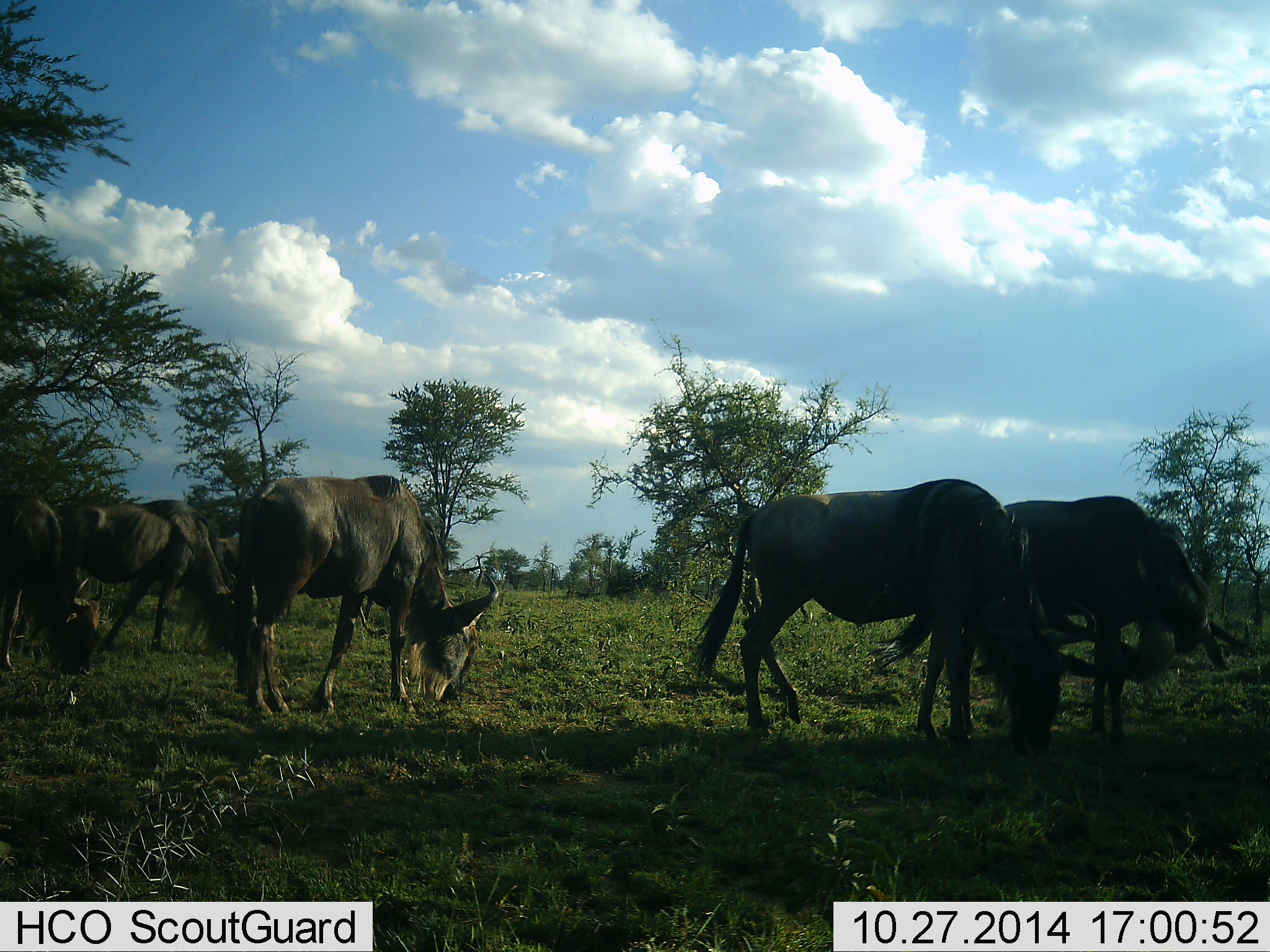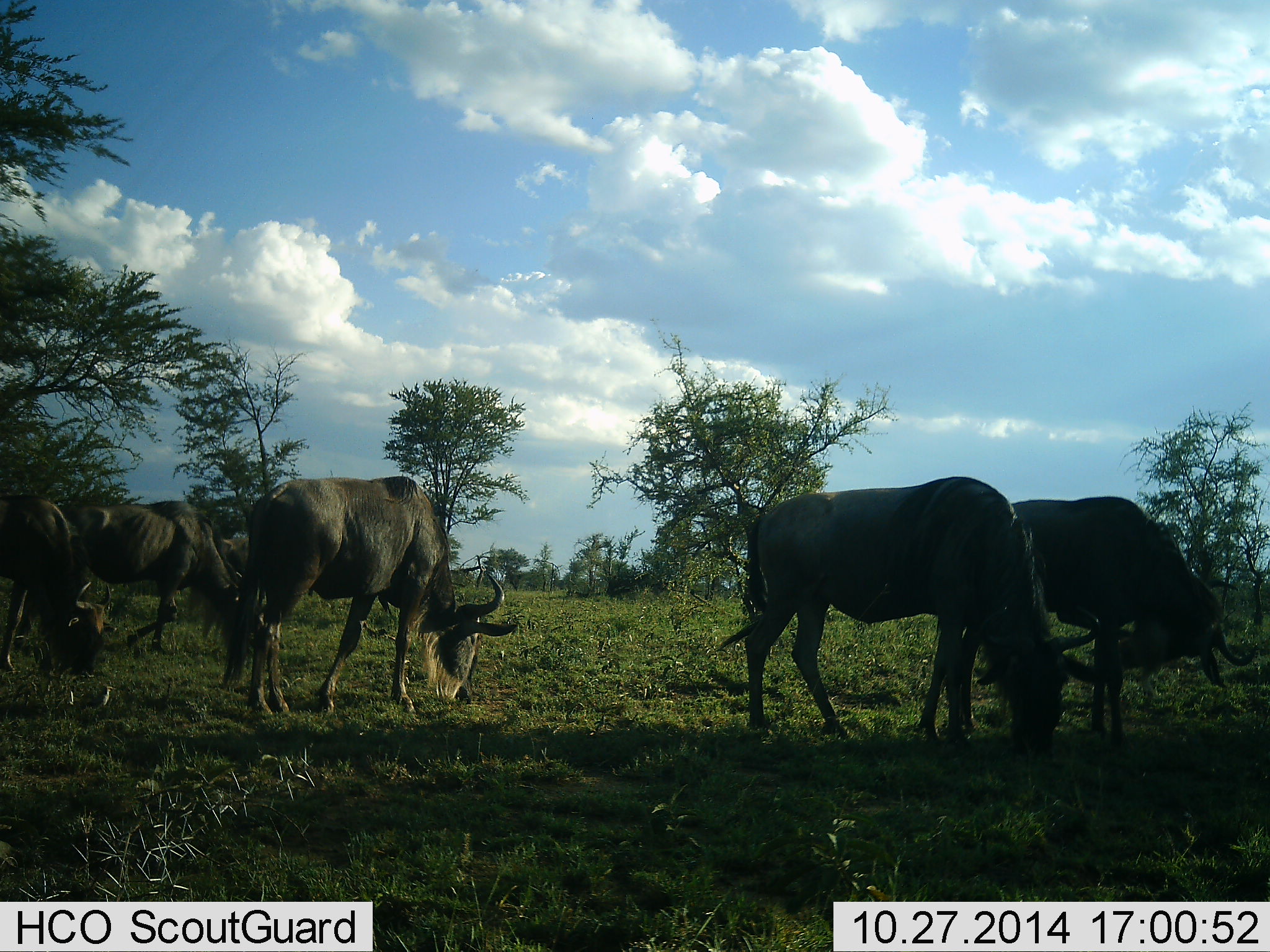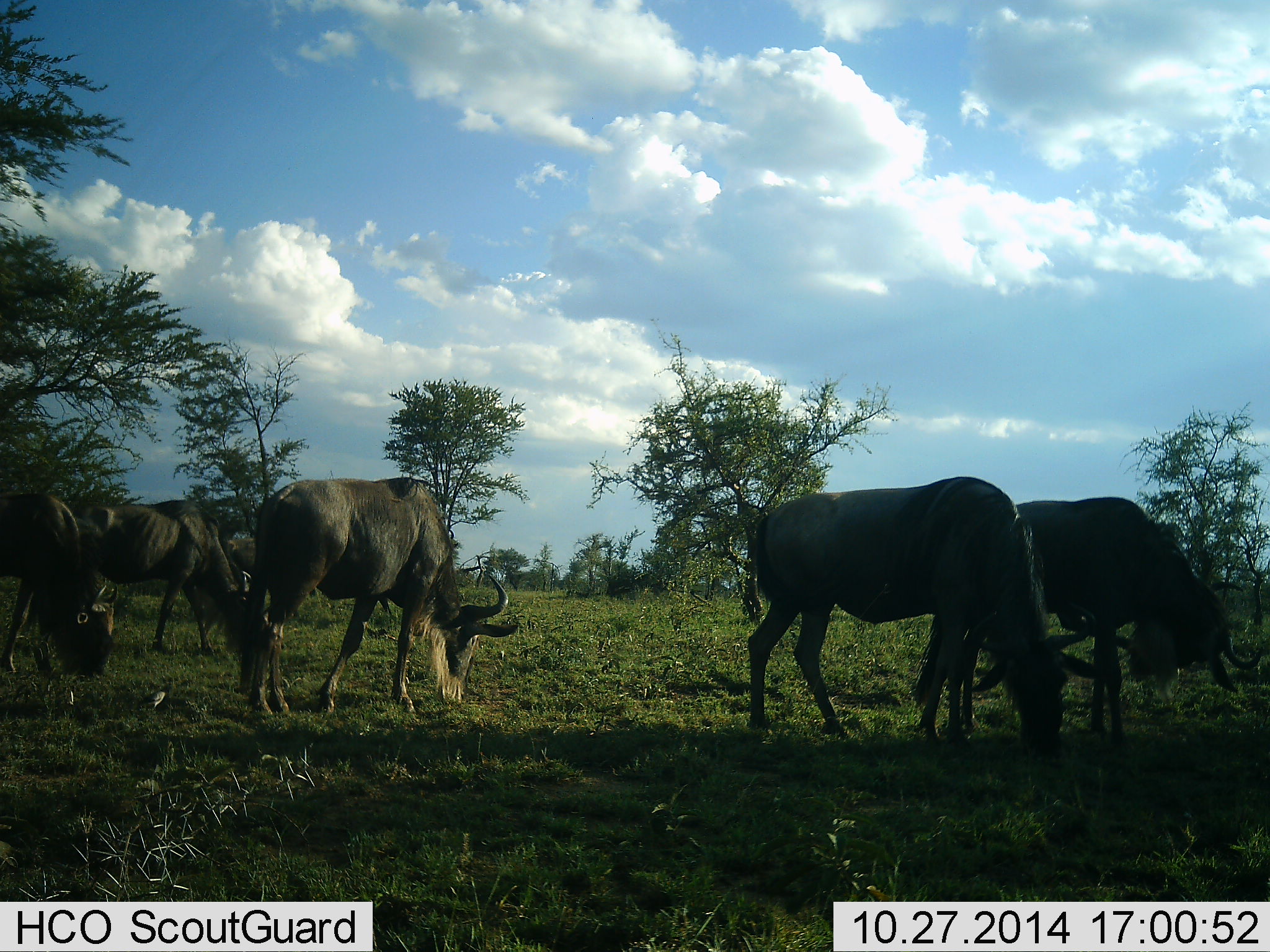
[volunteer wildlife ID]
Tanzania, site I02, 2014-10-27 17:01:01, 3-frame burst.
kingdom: Animalia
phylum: Chordata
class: Mammalia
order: Artiodactyla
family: Bovidae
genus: Connochaetes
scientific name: Connochaetes taurinus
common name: blue wildebeest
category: wildebeest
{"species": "wildebeest (blue wildebeest) (Connochaetes taurinus)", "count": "6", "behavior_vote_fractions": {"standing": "30%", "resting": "0%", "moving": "0%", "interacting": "0%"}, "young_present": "0%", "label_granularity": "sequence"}